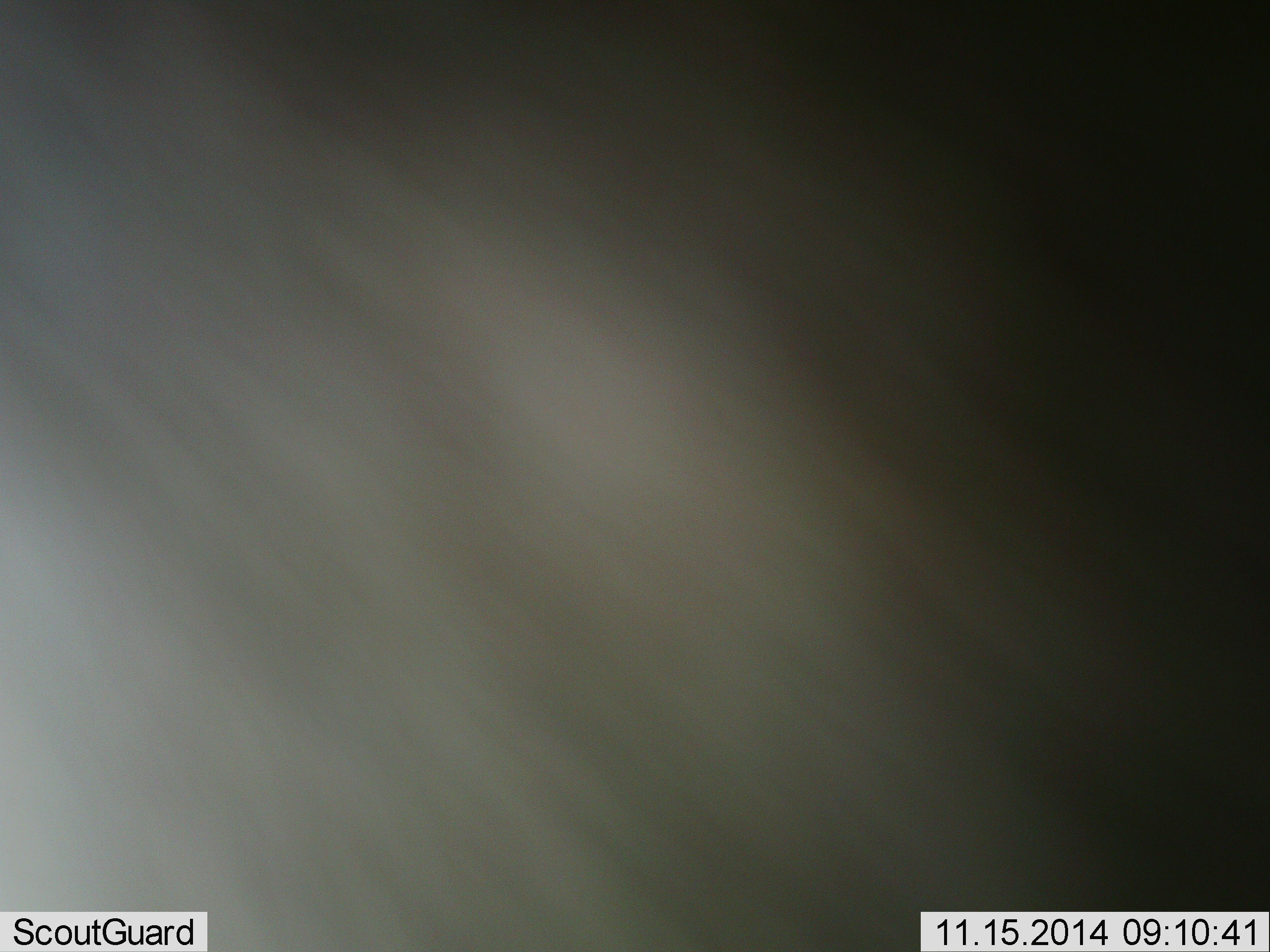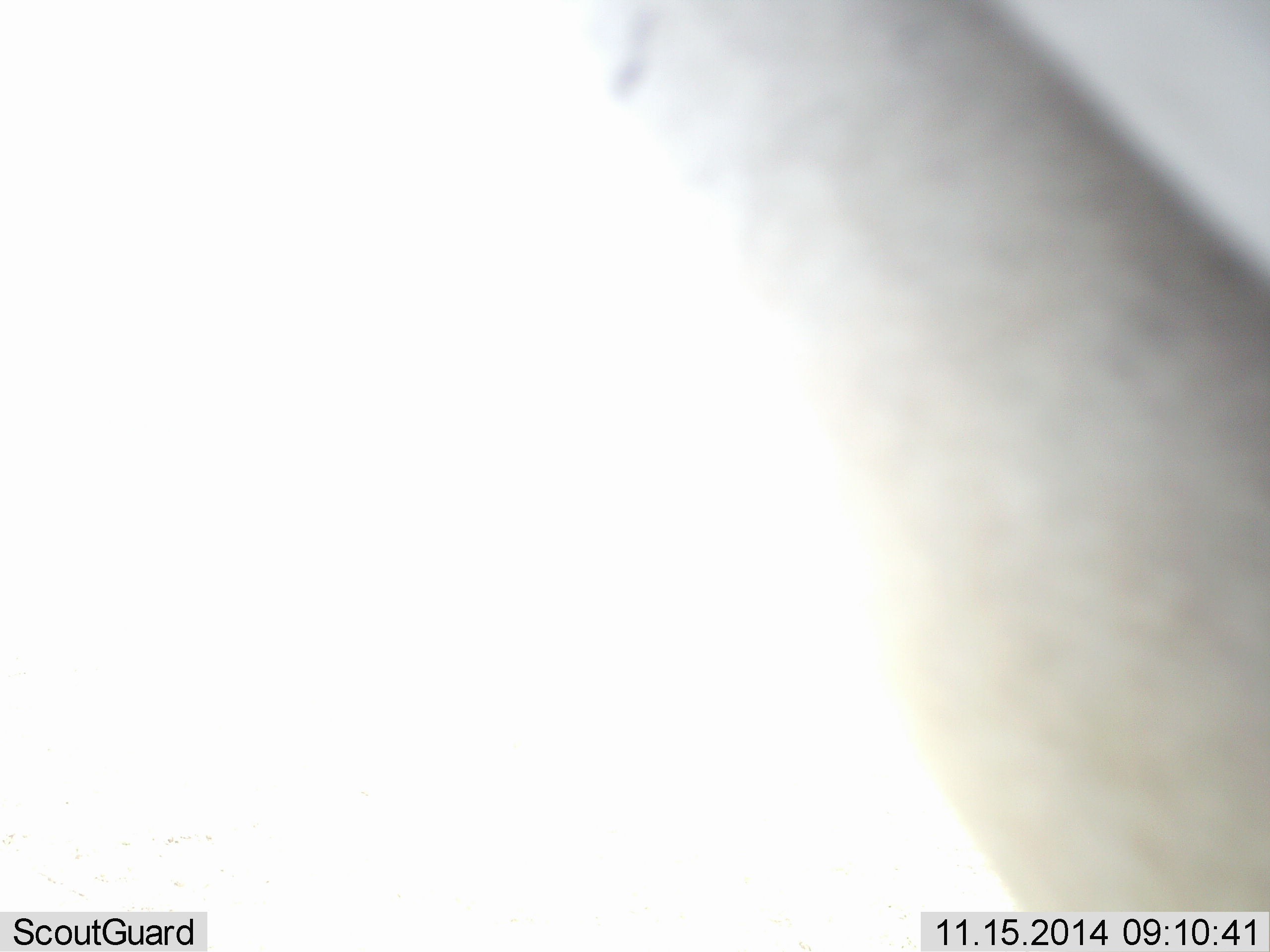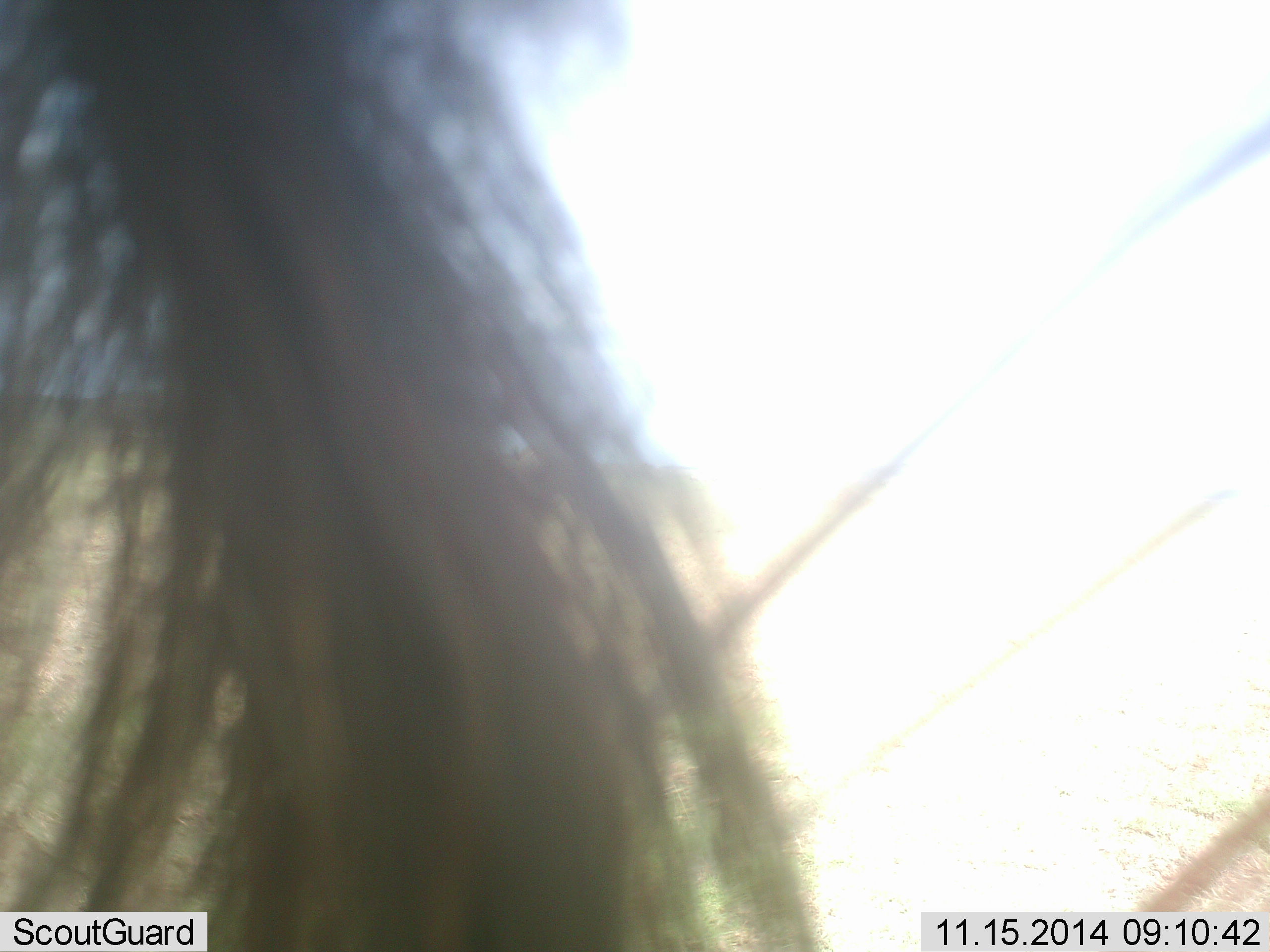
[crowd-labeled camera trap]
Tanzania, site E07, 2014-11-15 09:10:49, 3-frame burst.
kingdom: Animalia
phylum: Chordata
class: Mammalia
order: Artiodactyla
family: Bovidae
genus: Connochaetes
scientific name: Connochaetes taurinus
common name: blue wildebeest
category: wildebeest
Wildebeest (blue wildebeest) (Connochaetes taurinus), count 1. Behavior (volunteer vote fractions): standing 20%, resting 0%, moving 70%, interacting 10%. Young present (vote fraction): 0%. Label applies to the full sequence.